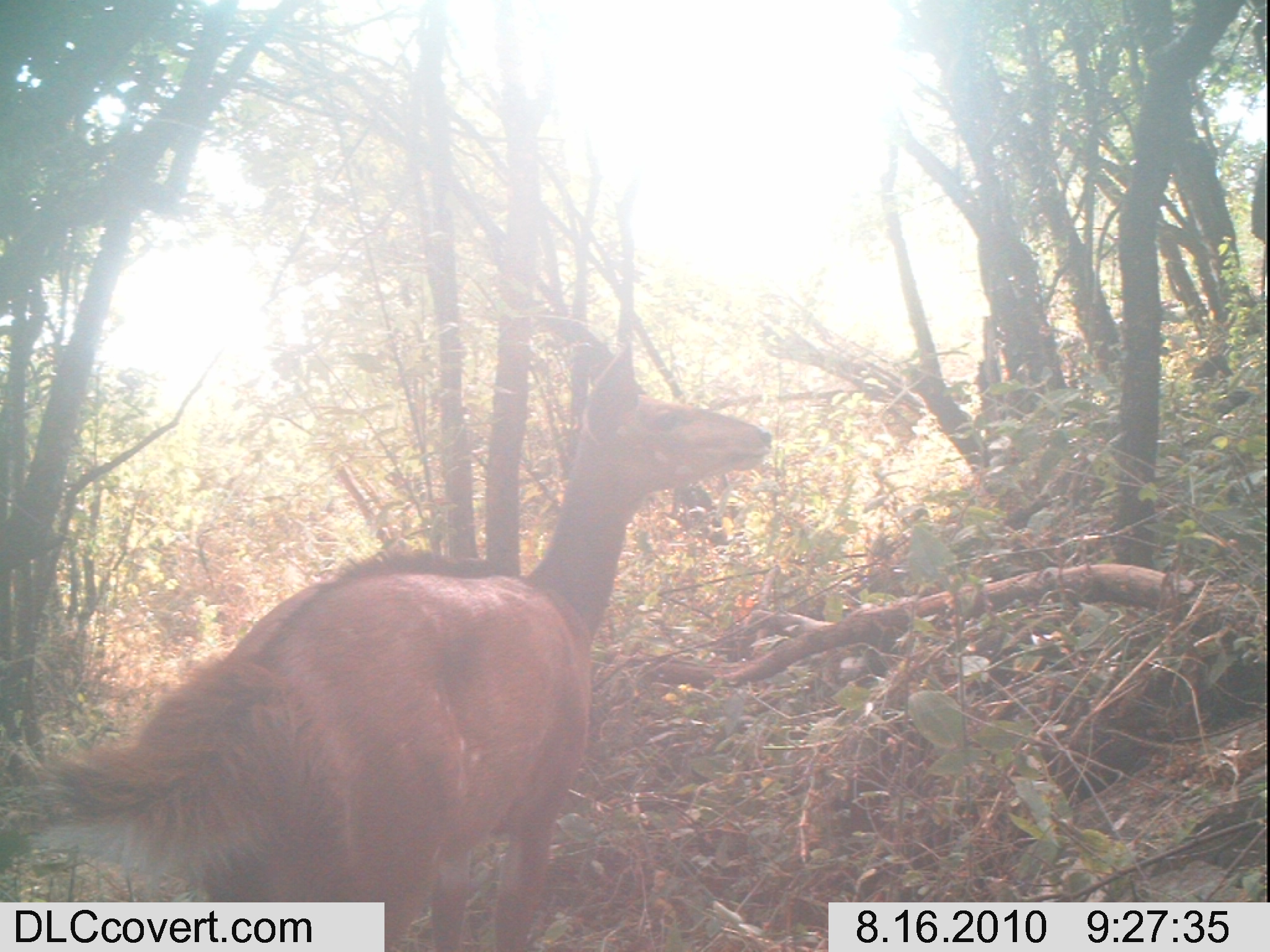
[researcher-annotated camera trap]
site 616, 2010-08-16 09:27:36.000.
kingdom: Animalia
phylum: Chordata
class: Mammalia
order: Artiodactyla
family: Bovidae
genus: Tragelaphus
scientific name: Tragelaphus scriptus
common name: bushbuck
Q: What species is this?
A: Tragelaphus scriptus (bushbuck).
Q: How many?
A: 1.